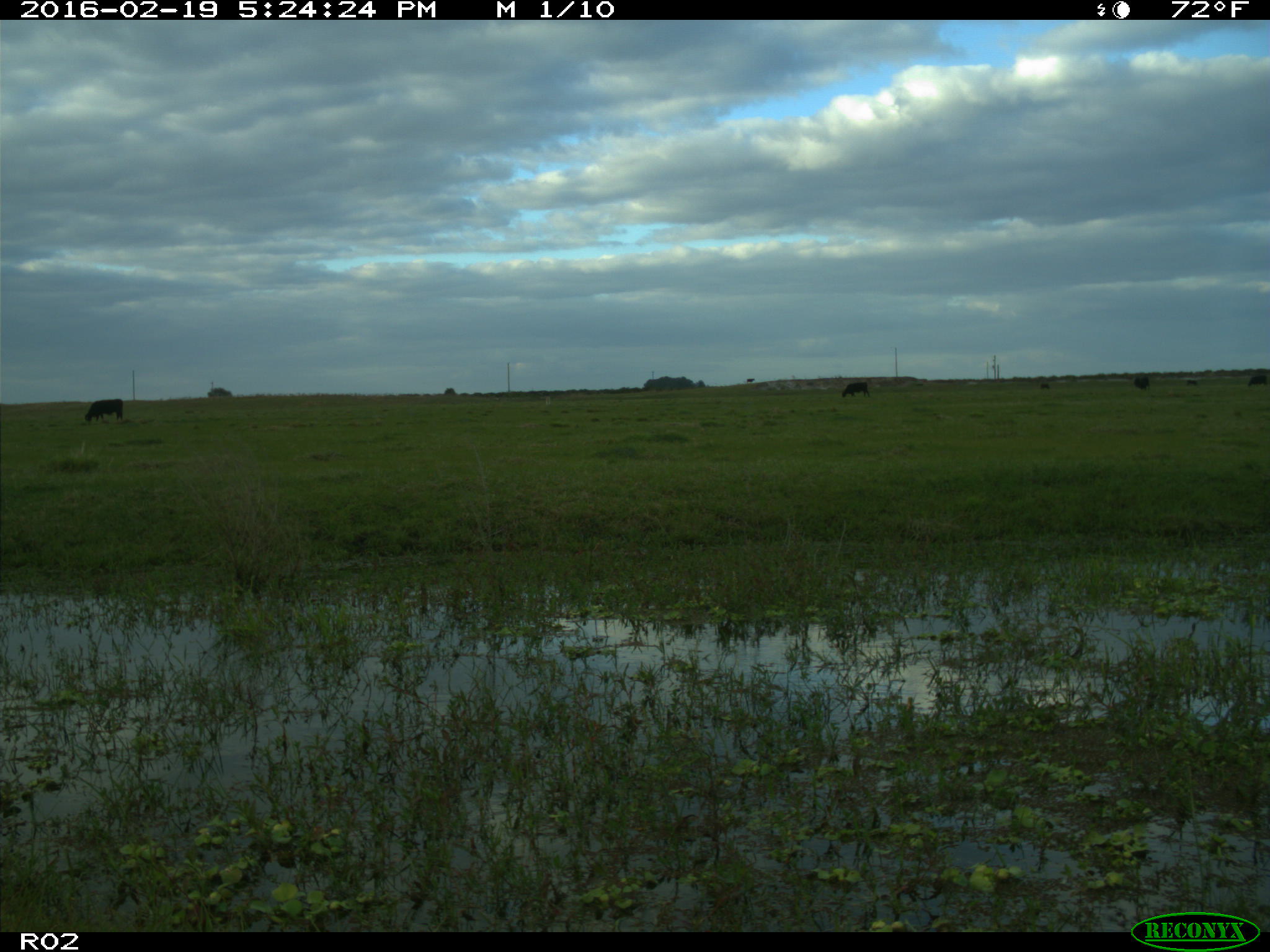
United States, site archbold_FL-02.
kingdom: Animalia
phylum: Chordata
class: Mammalia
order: Artiodactyla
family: Bovidae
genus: Bos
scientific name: Bos taurus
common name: domestic cow